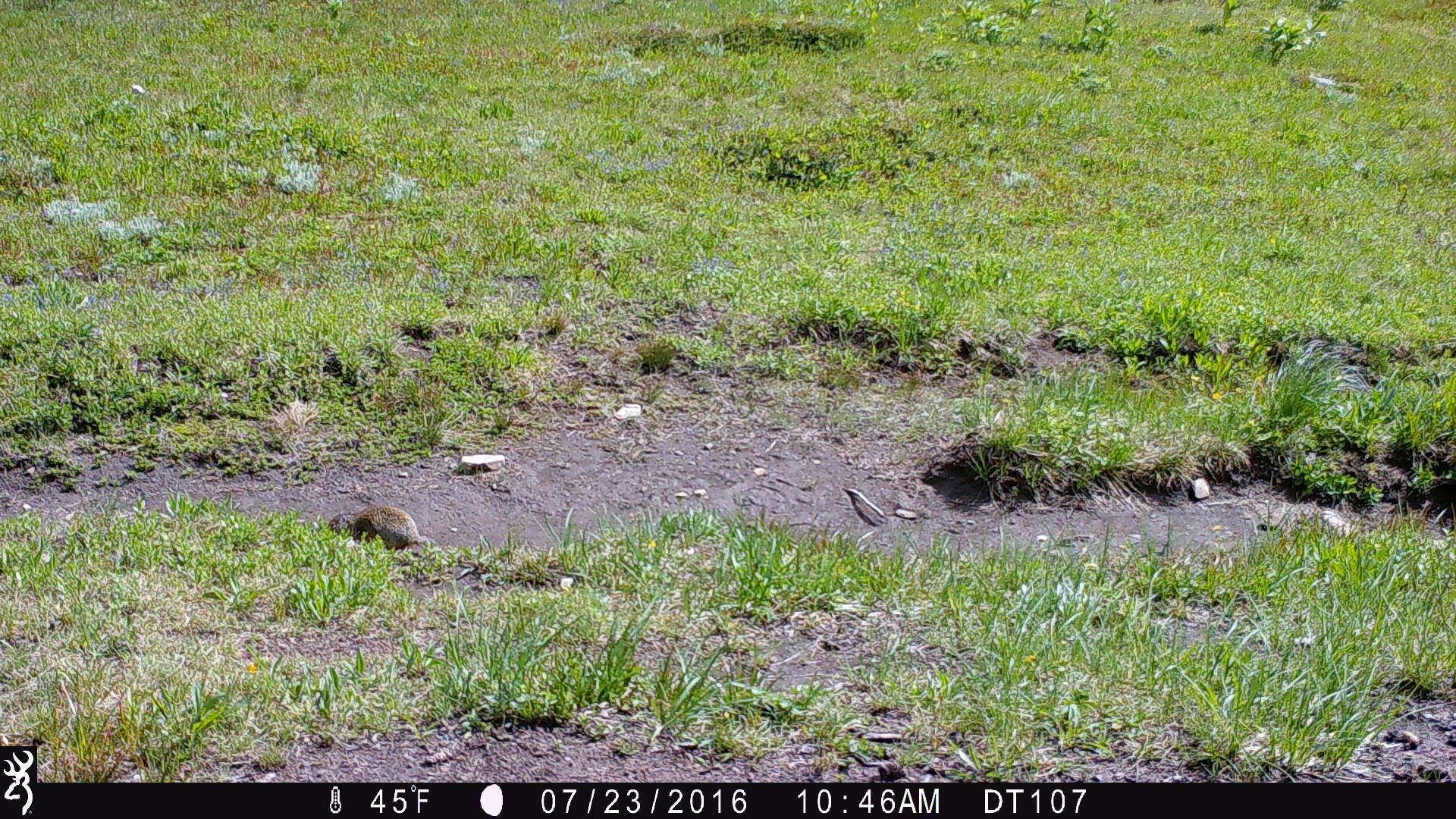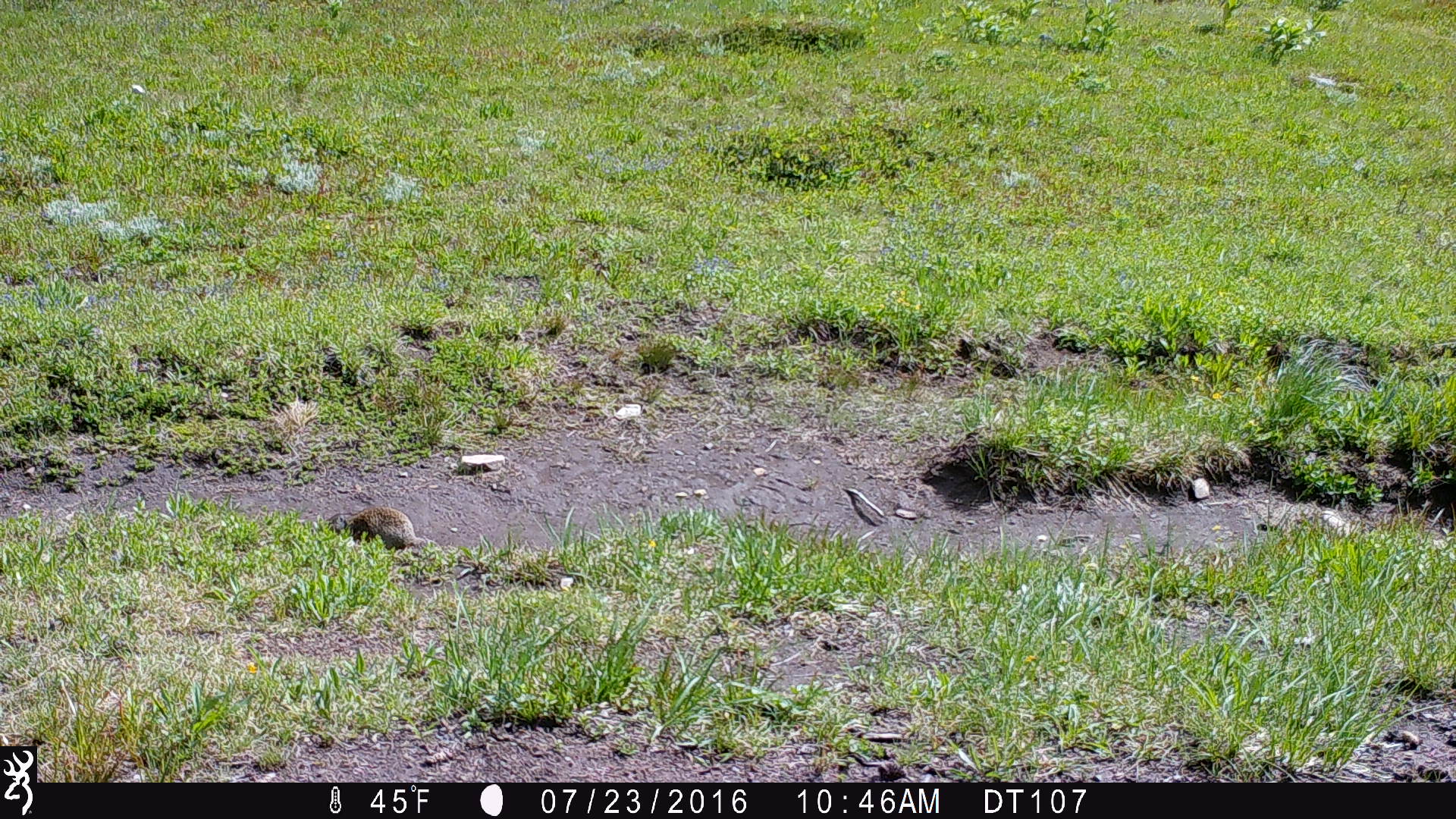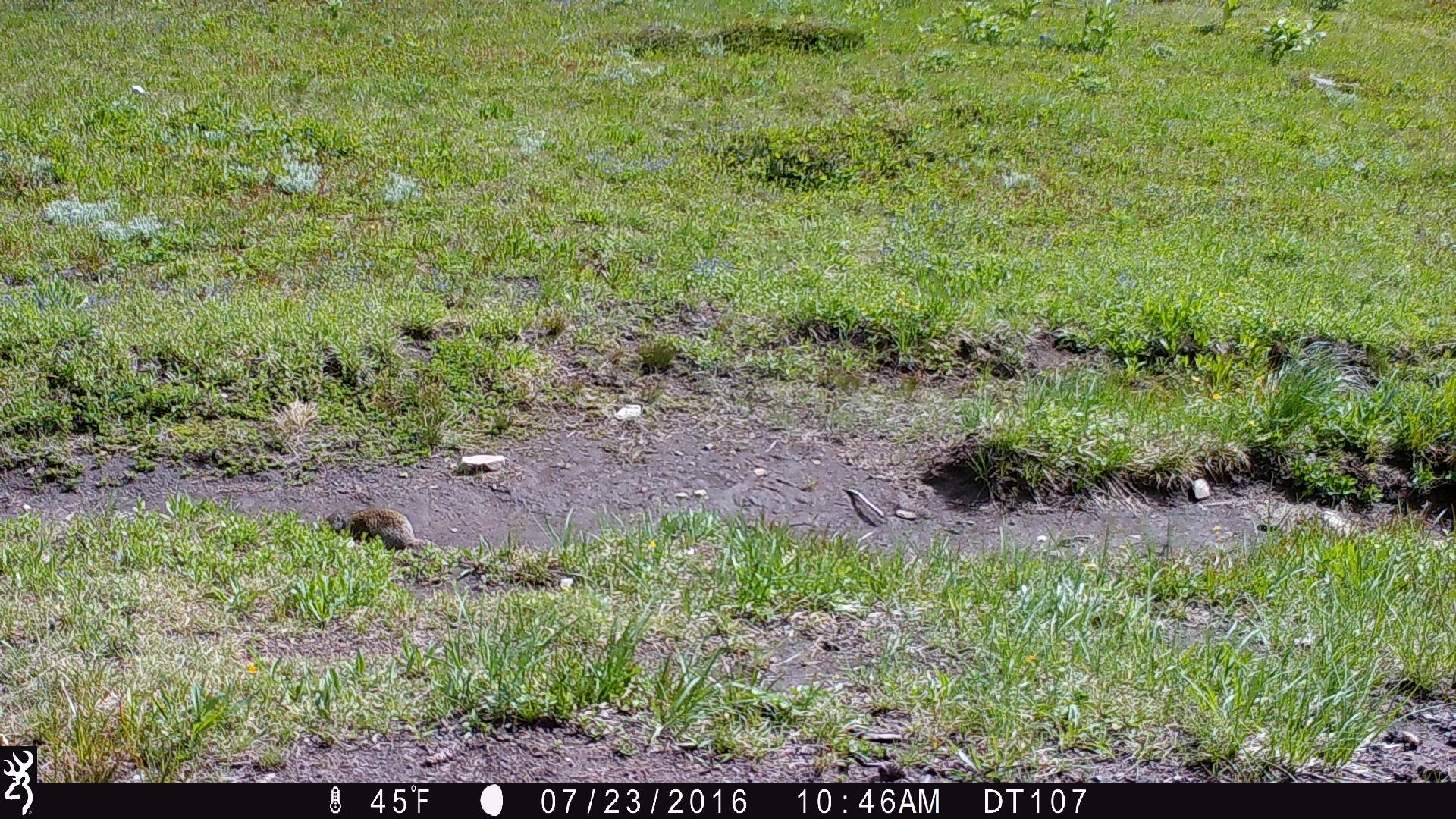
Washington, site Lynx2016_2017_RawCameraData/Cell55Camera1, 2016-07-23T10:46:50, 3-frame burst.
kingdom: Animalia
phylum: Chordata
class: Mammalia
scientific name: Mammalia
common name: small mammal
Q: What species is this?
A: Small mammal (Mammalia).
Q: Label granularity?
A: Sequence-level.